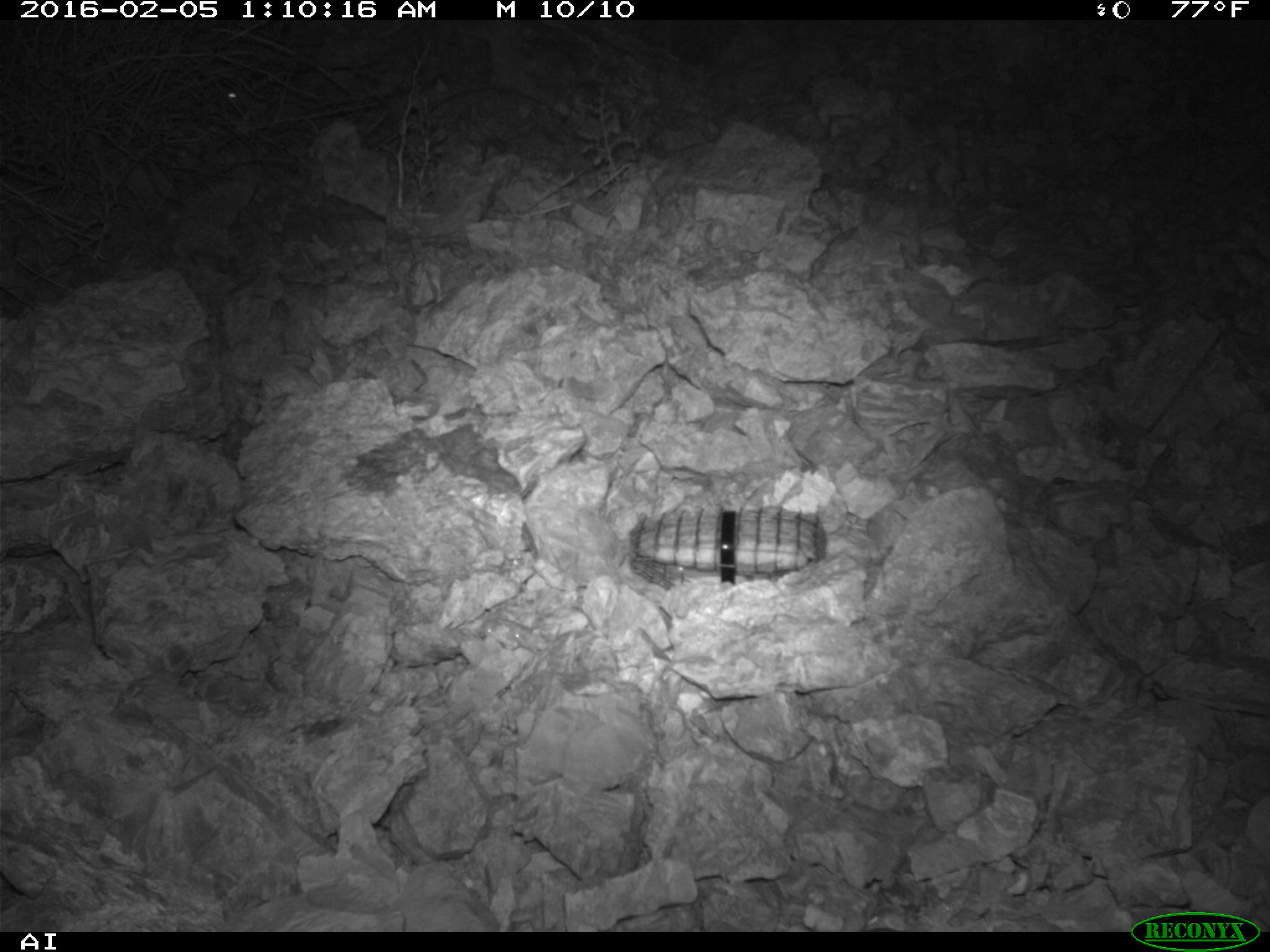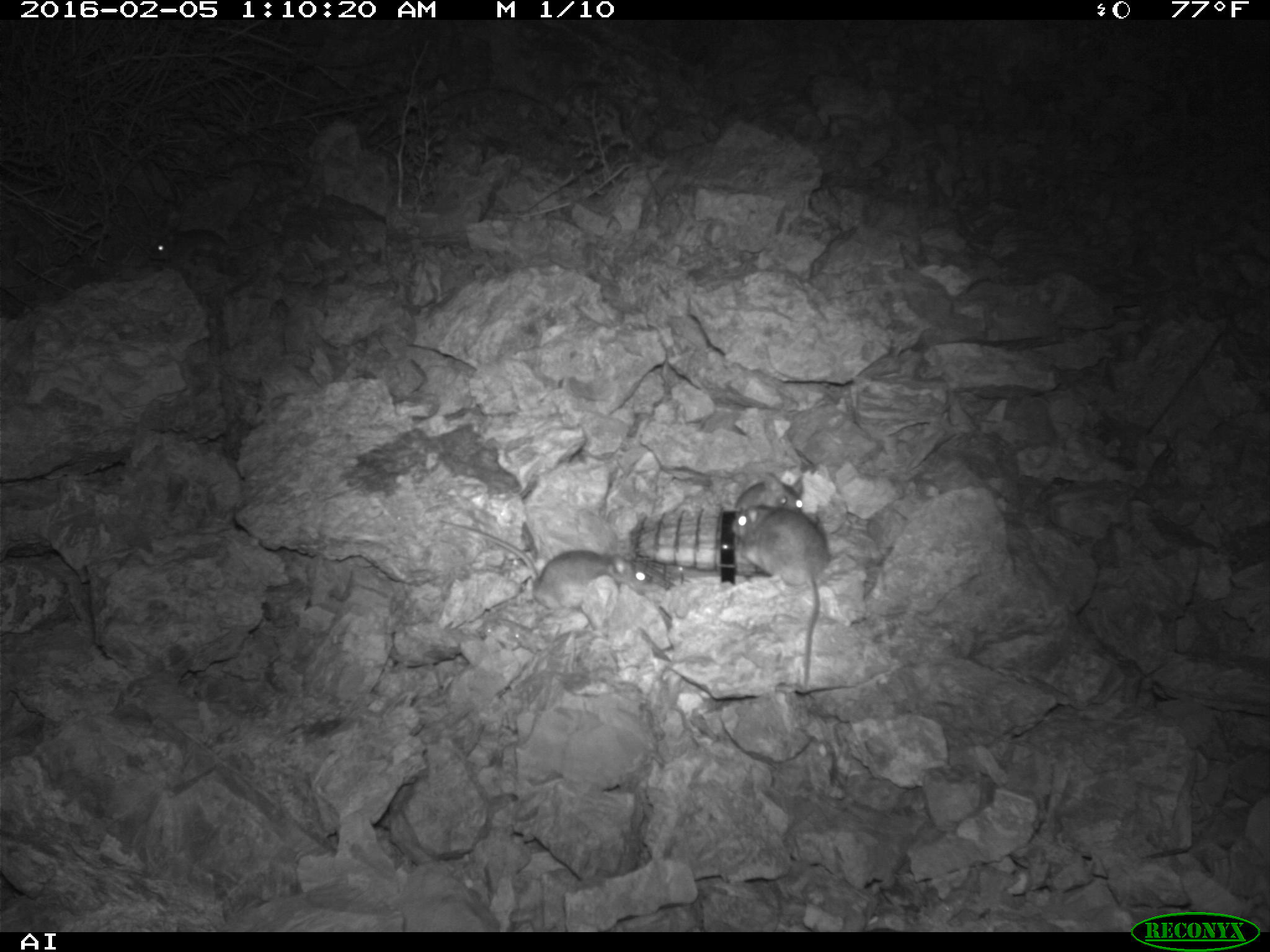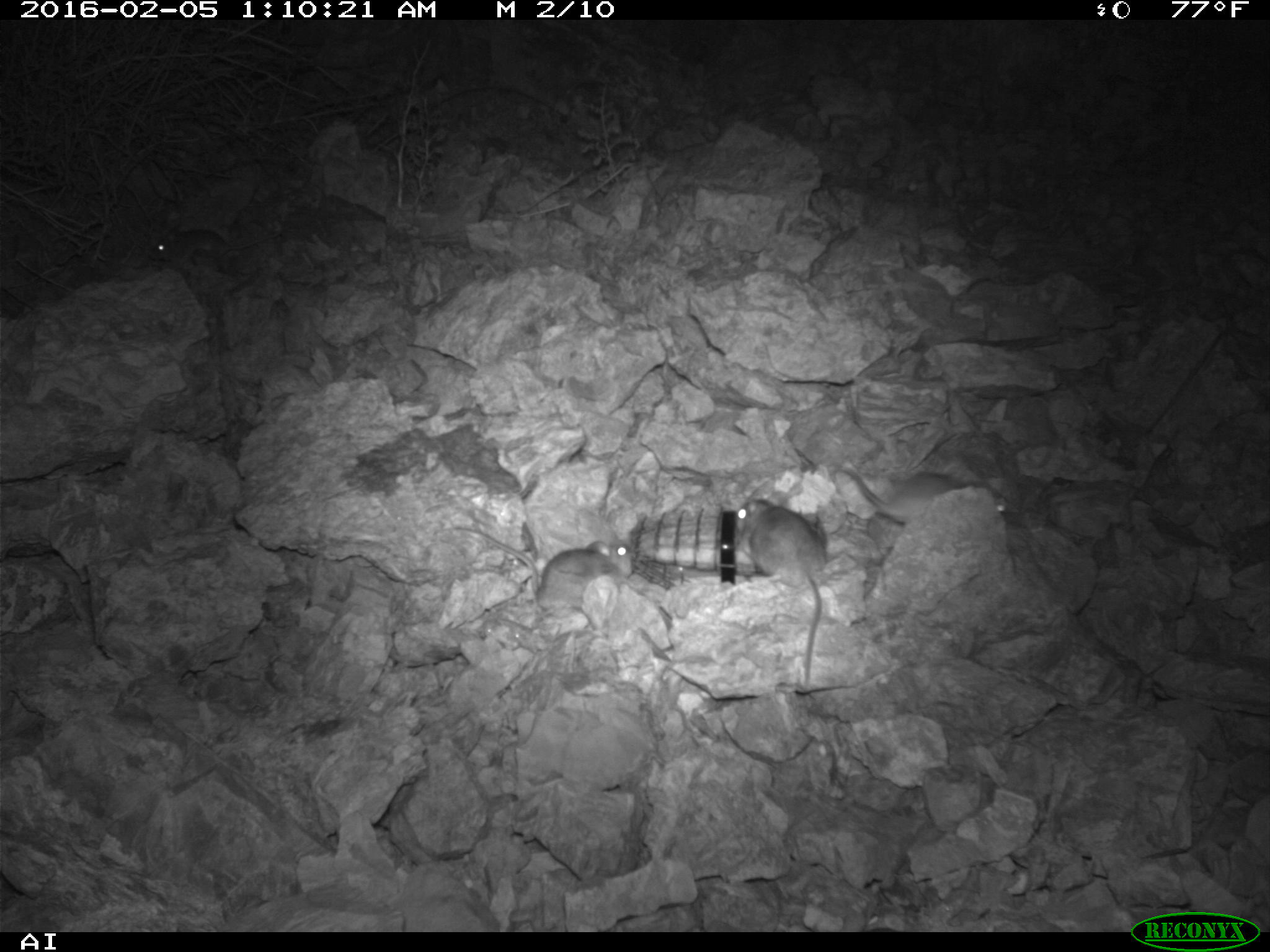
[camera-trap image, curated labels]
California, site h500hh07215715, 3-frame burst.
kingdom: Animalia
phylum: Chordata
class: Mammalia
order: Rodentia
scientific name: Rodentia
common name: rodent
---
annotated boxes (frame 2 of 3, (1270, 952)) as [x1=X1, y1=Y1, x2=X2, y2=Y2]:
rodent: [x1=438, y1=518, x2=651, y2=608]; [x1=731, y1=506, x2=830, y2=685]; [x1=149, y1=226, x2=280, y2=260]; [x1=734, y1=472, x2=802, y2=512]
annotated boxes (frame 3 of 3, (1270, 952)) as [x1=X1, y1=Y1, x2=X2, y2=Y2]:
rodent: [x1=730, y1=483, x2=829, y2=681]; [x1=433, y1=526, x2=631, y2=619]; [x1=846, y1=464, x2=1010, y2=520]; [x1=146, y1=226, x2=288, y2=267]